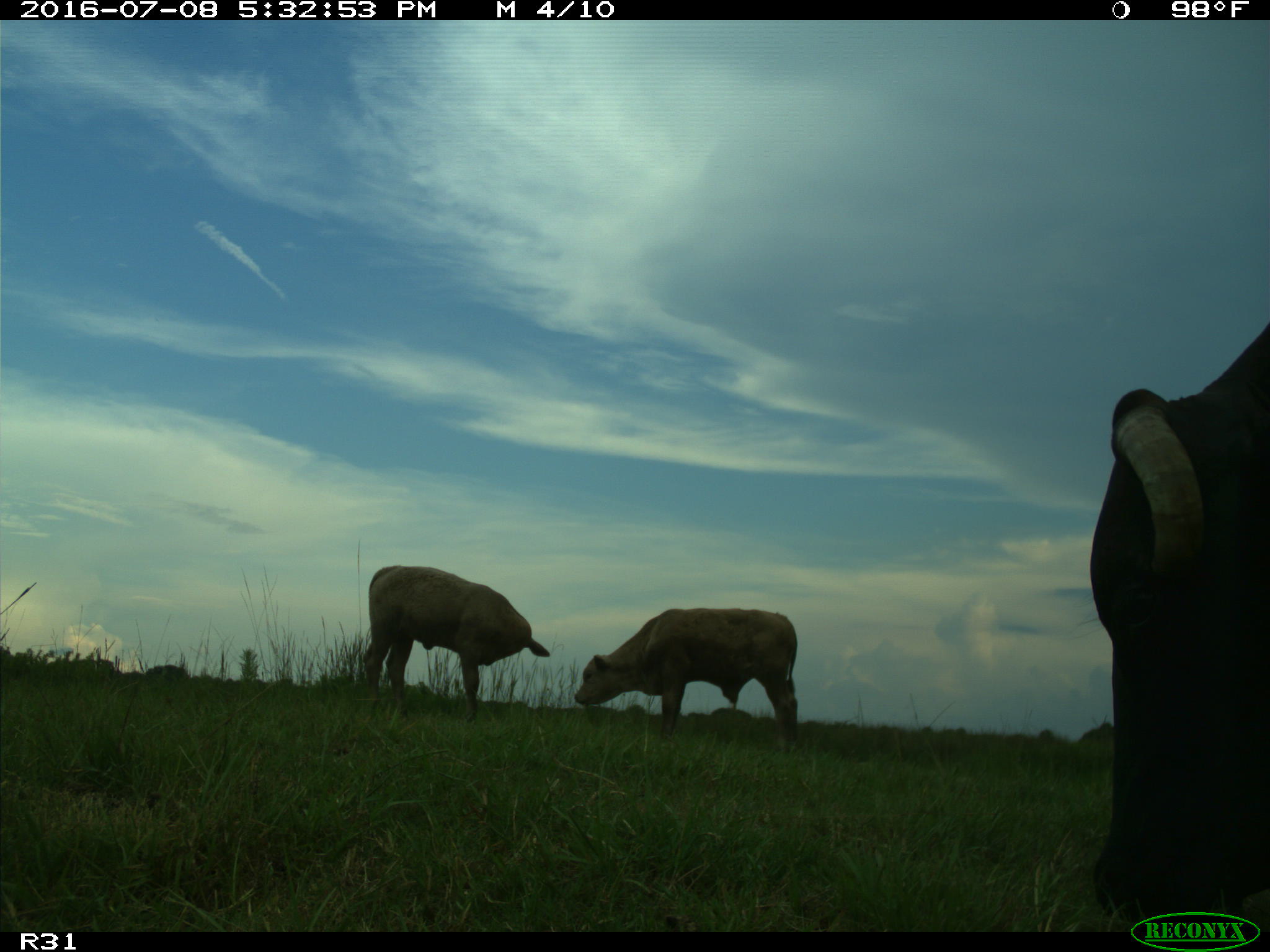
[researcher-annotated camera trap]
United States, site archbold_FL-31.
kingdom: Animalia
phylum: Chordata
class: Mammalia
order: Artiodactyla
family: Bovidae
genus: Bos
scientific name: Bos taurus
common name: domestic cow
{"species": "Bos taurus (domestic cow)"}